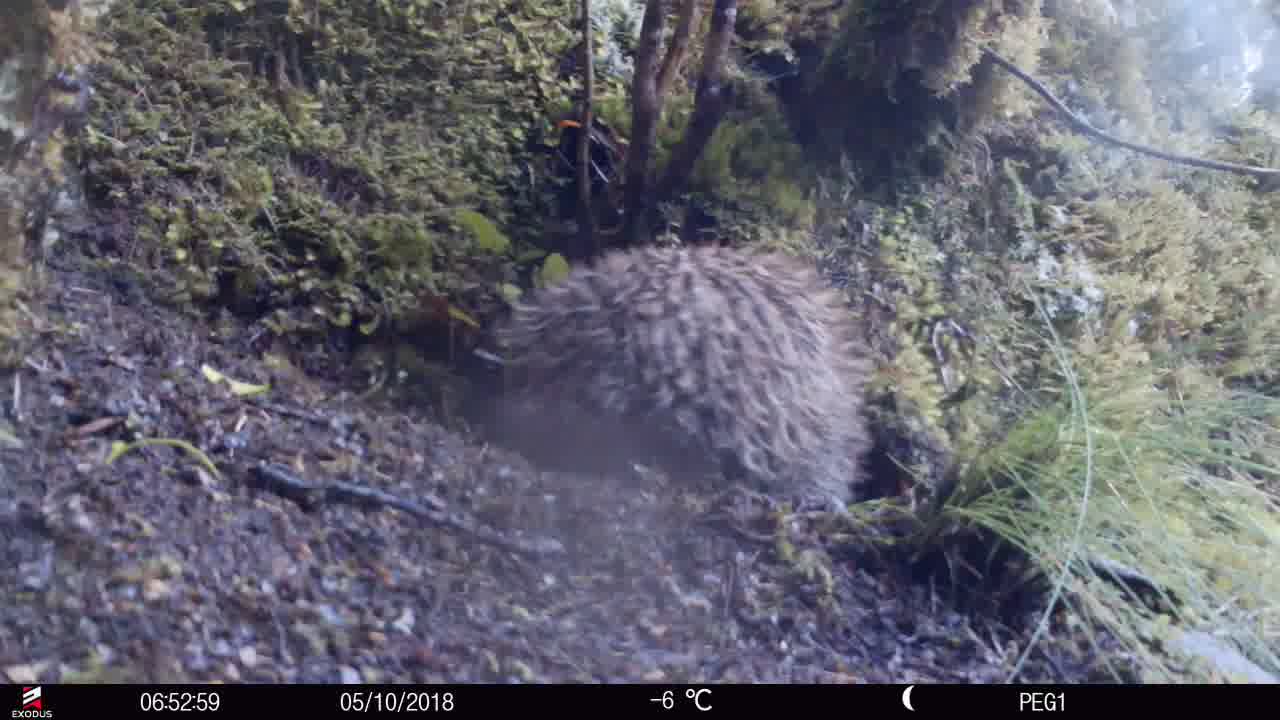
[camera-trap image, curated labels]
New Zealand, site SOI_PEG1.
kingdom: Animalia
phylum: Chordata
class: Aves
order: Apterygiformes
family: Apterygidae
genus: Apteryx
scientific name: Apteryx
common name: kiwi